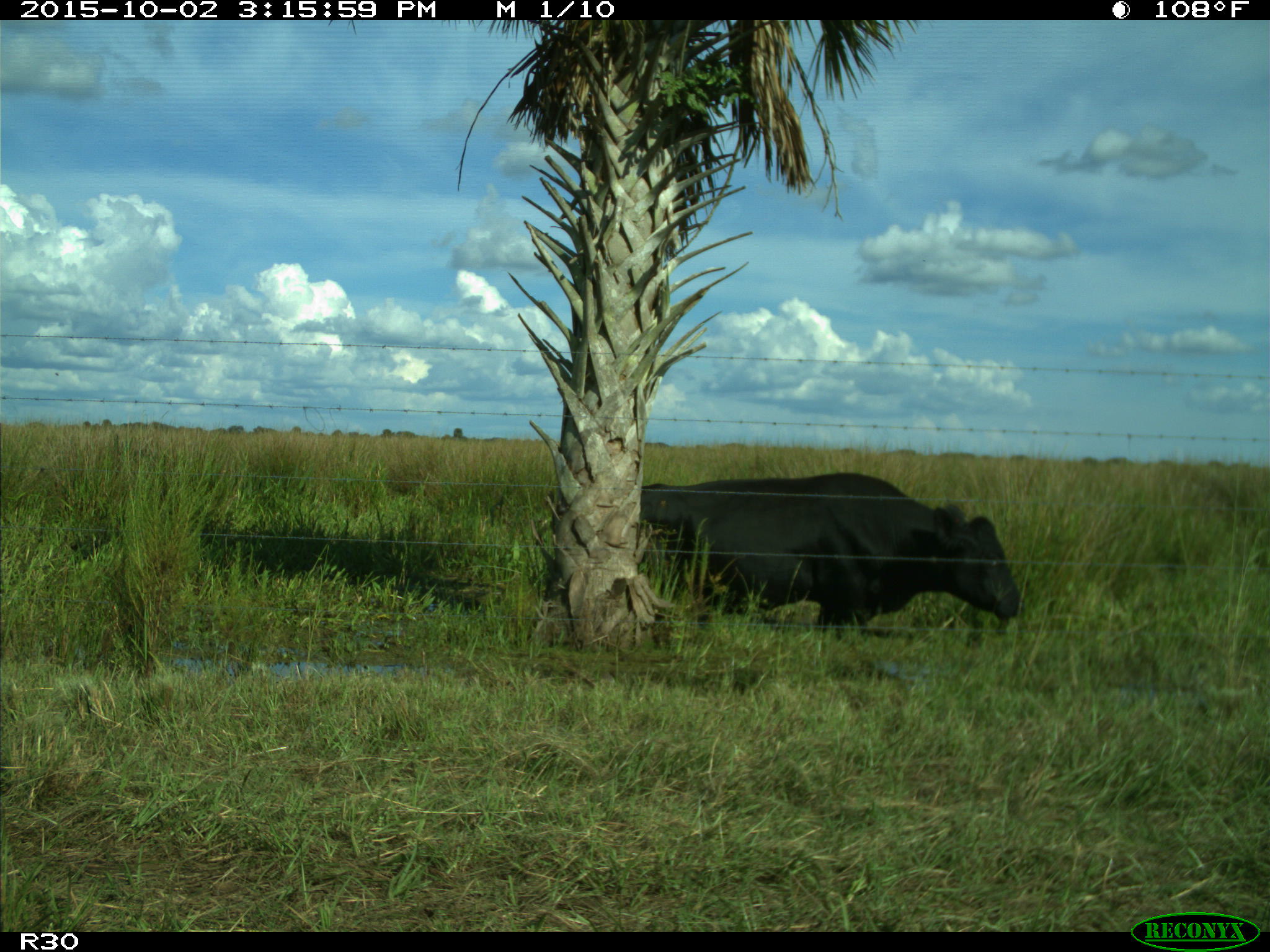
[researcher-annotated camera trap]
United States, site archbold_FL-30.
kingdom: Animalia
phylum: Chordata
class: Mammalia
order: Artiodactyla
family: Bovidae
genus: Bos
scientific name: Bos taurus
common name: domestic cow